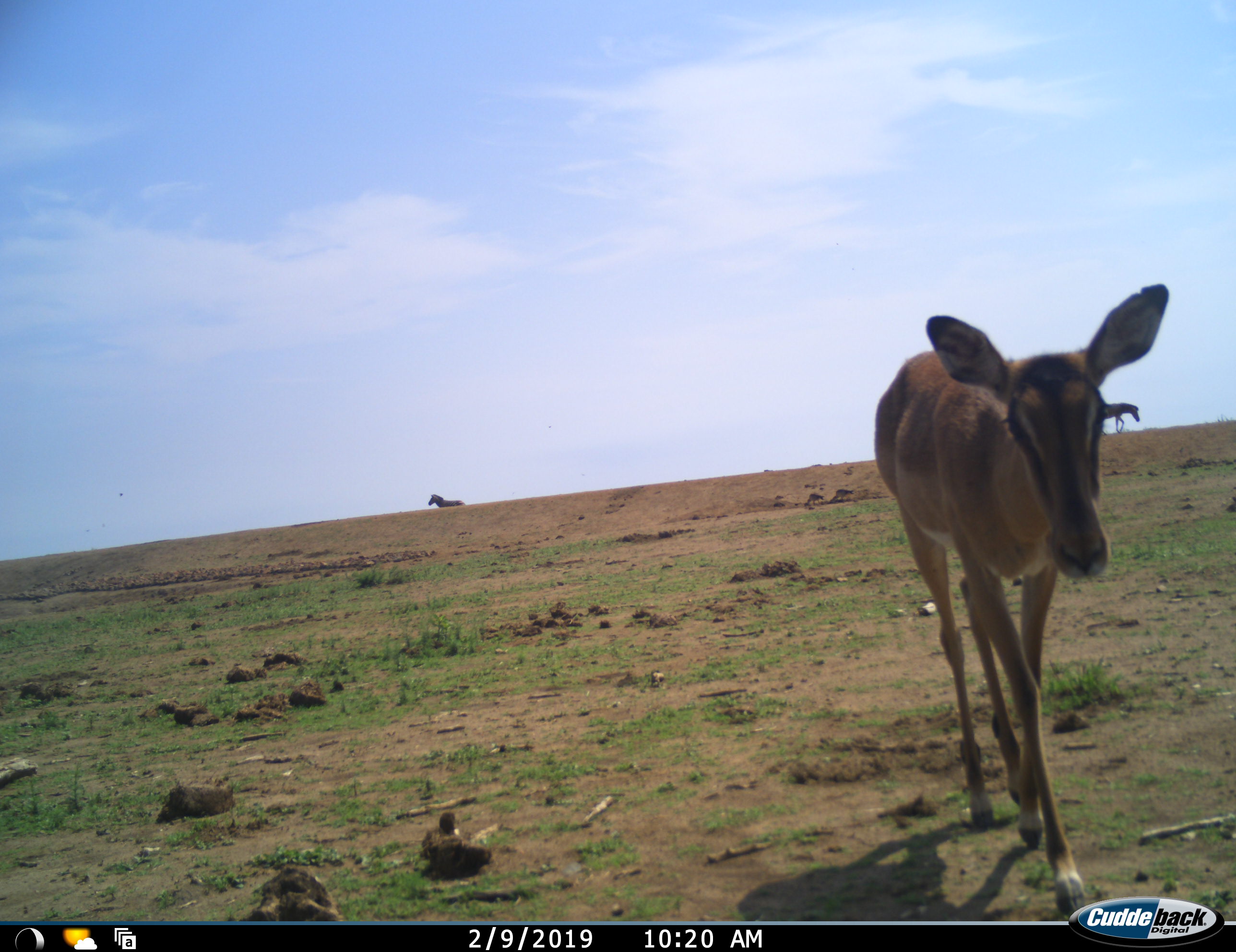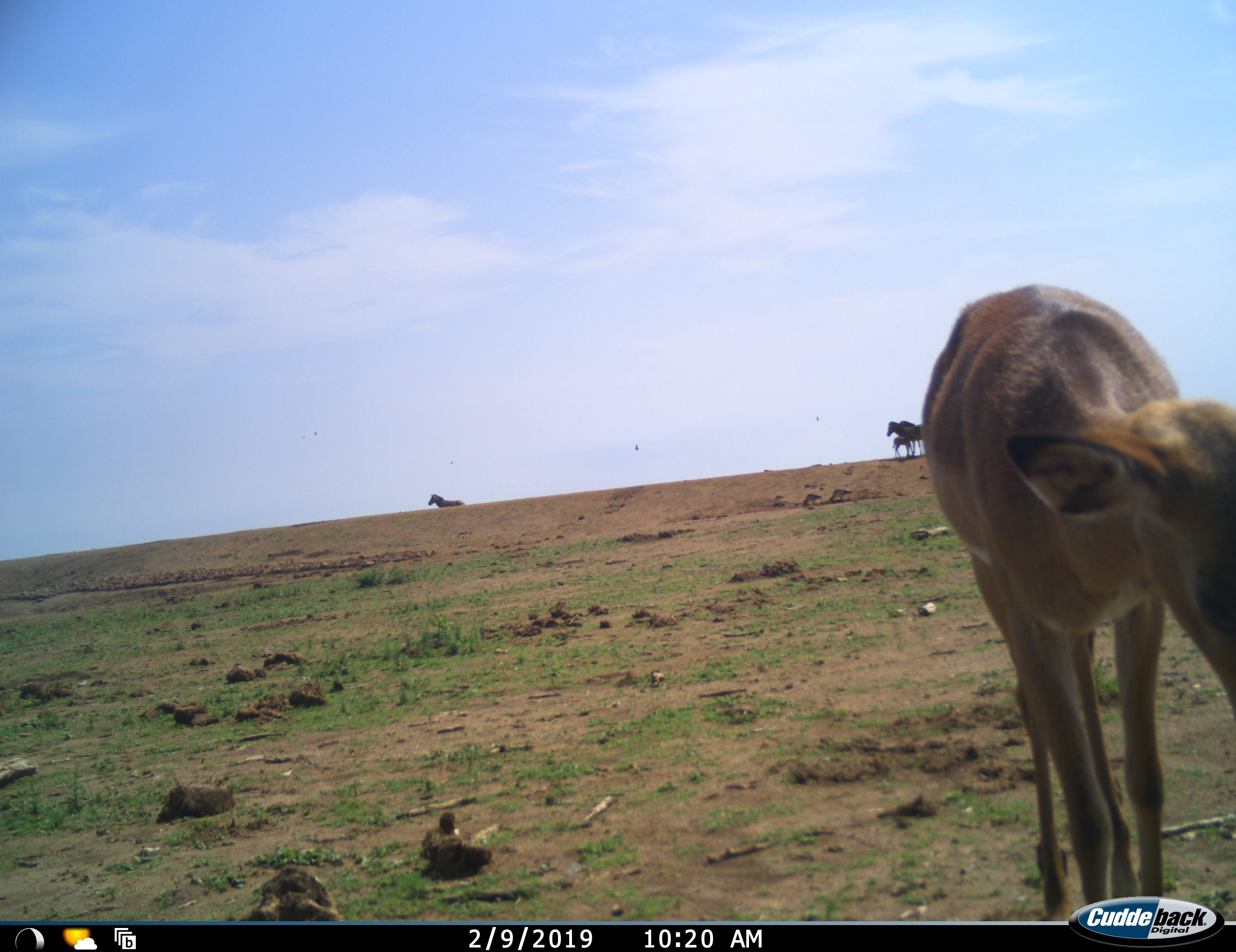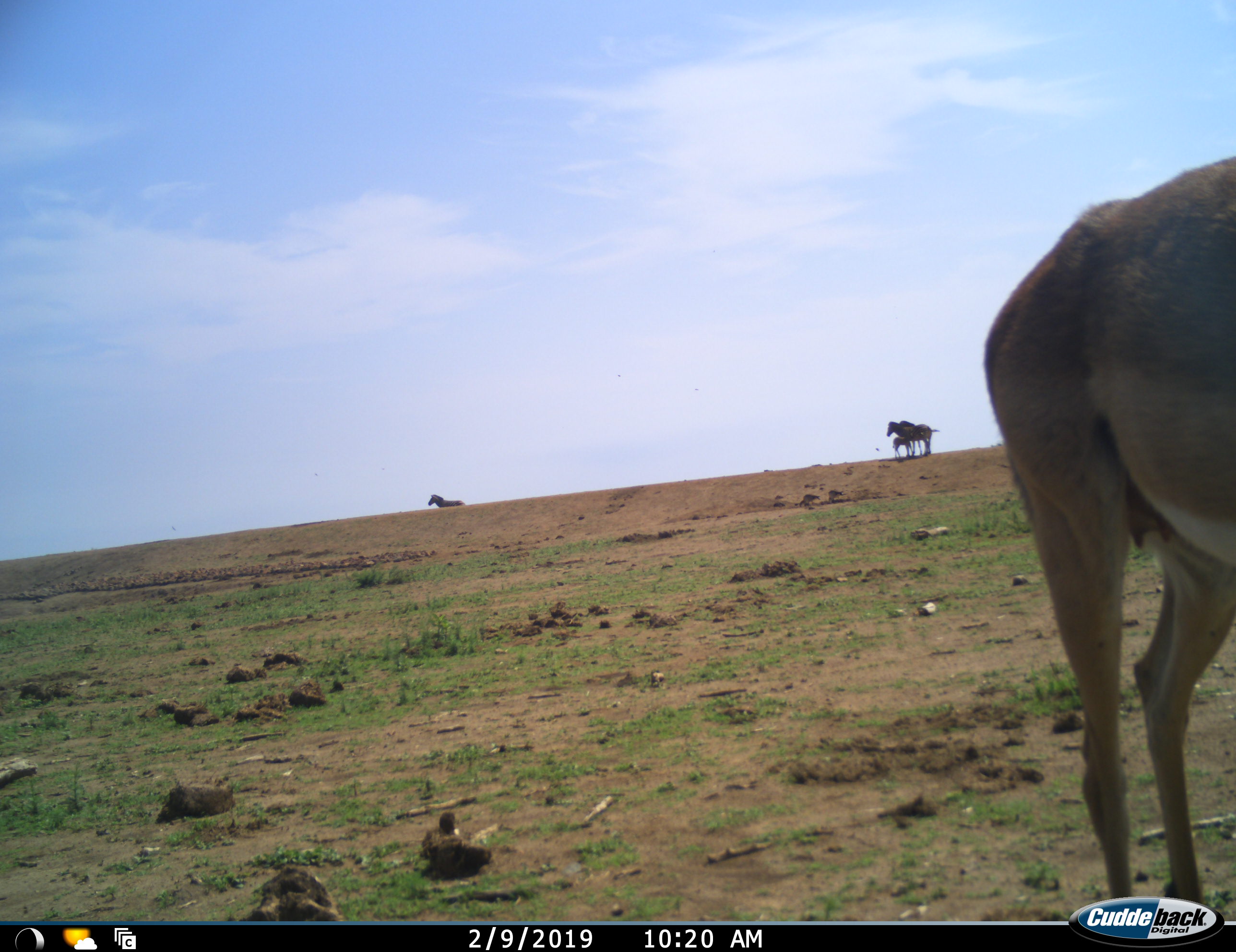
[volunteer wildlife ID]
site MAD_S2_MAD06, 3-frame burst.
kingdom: Animalia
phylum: Chordata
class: Mammalia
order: Artiodactyla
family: Bovidae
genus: Aepyceros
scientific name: Aepyceros melampus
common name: impala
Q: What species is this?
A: Impala (Aepyceros melampus).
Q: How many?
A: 1.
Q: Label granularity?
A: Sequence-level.